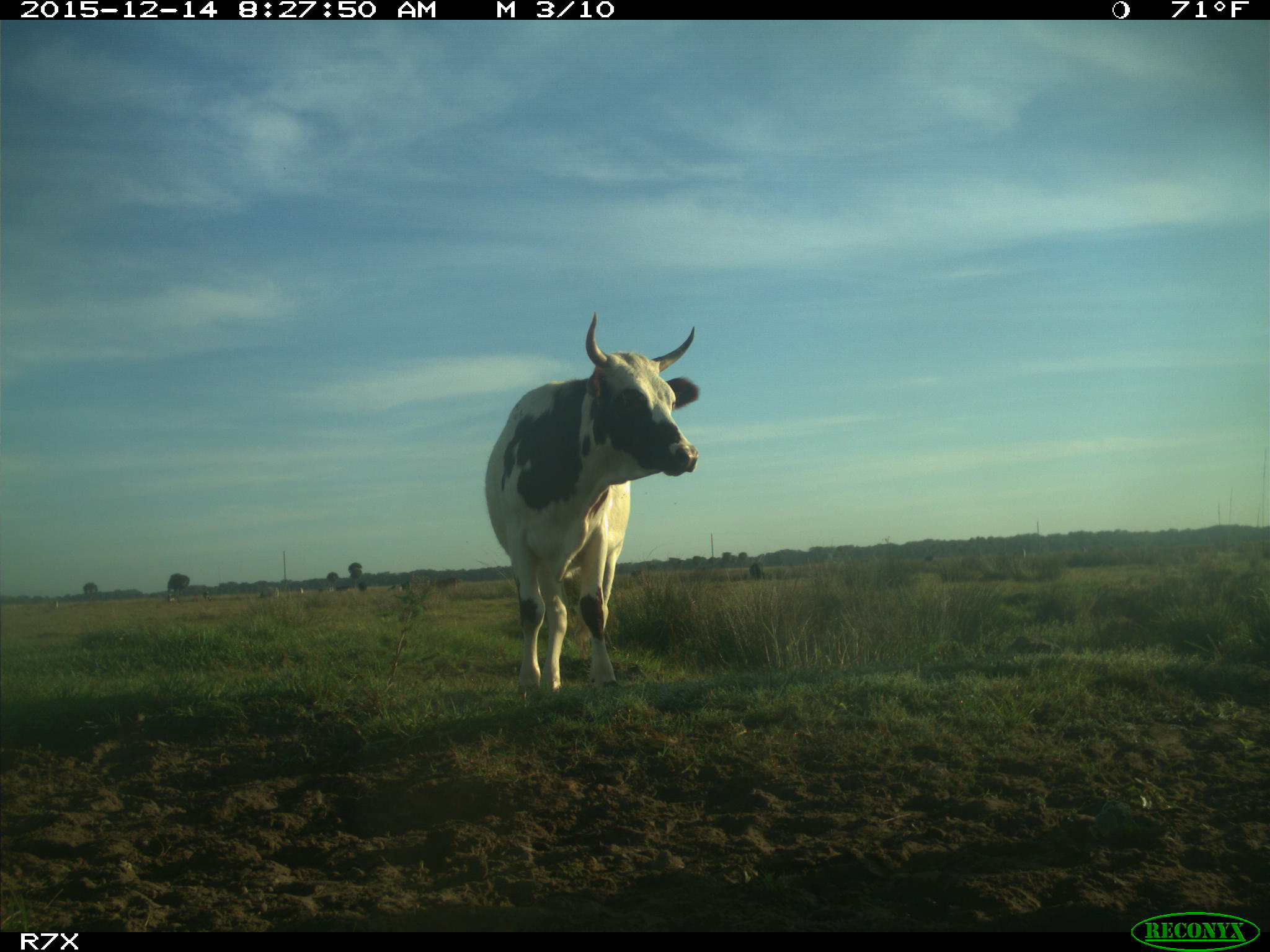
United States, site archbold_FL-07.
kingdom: Animalia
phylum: Chordata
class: Mammalia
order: Artiodactyla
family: Bovidae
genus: Bos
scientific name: Bos taurus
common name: domestic cow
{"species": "Bos taurus (domestic cow)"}